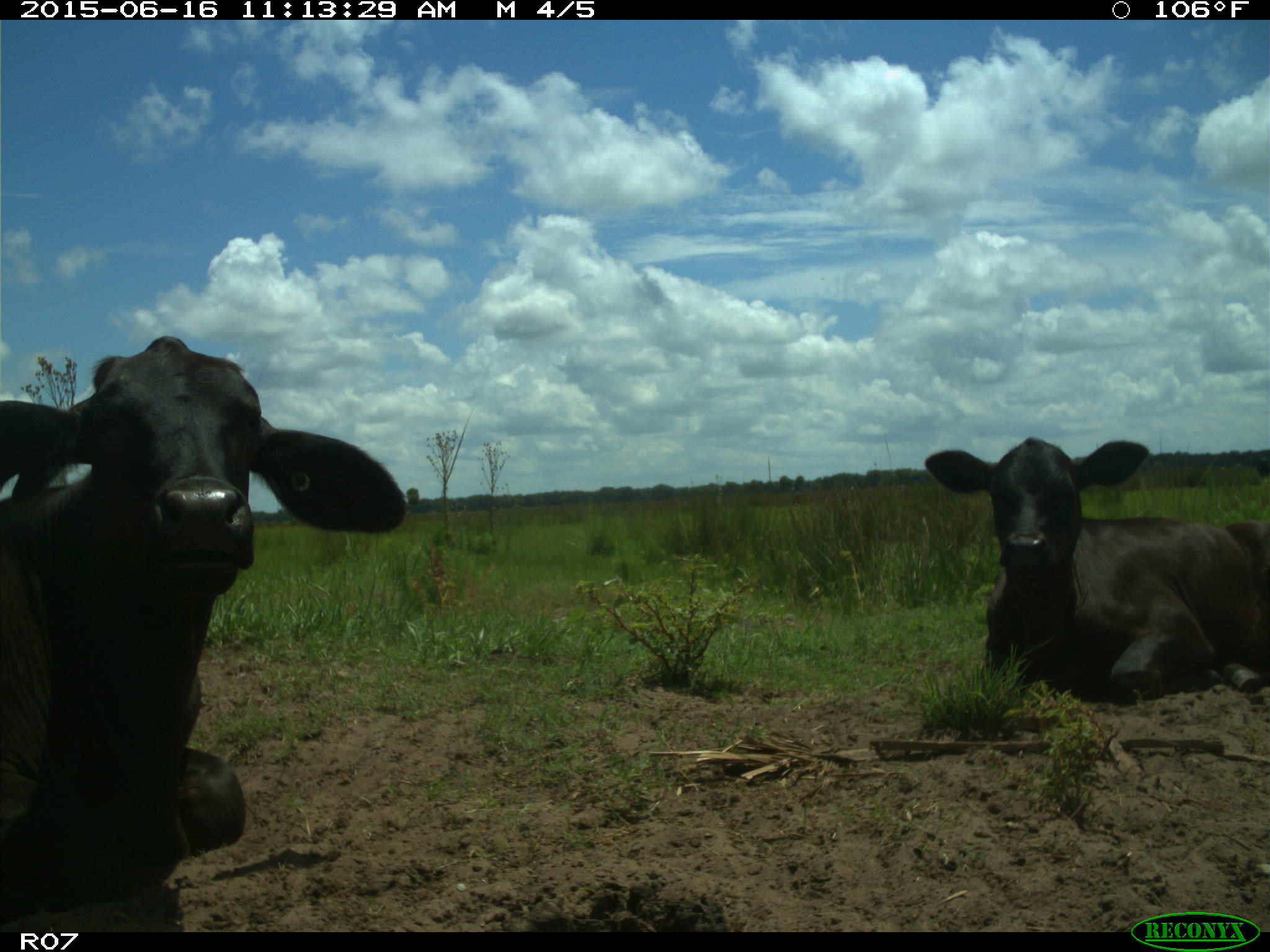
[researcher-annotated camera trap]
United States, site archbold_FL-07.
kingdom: Animalia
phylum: Chordata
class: Mammalia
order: Artiodactyla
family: Bovidae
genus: Bos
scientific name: Bos taurus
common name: domestic cow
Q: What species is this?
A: Bos taurus (domestic cow).